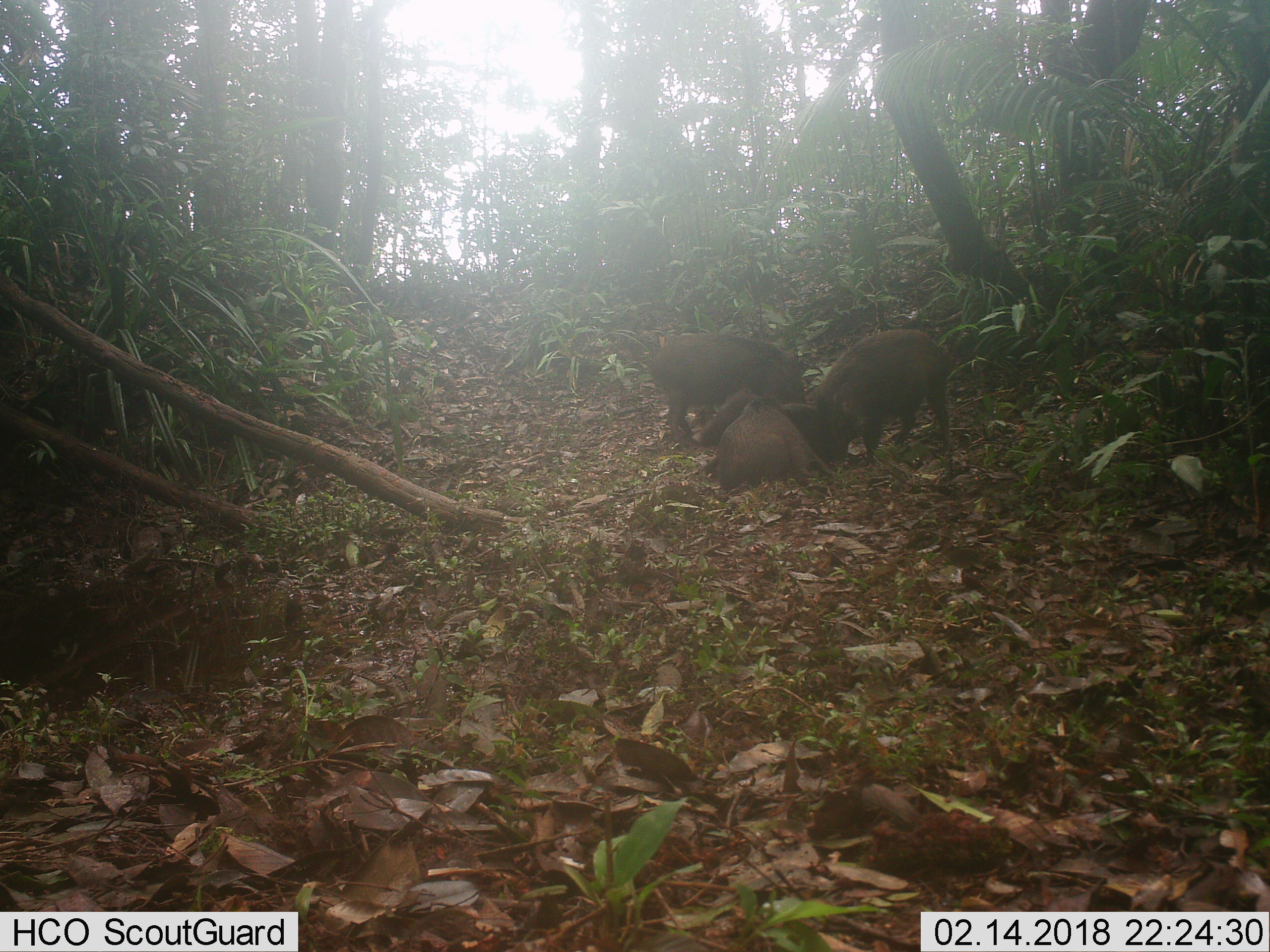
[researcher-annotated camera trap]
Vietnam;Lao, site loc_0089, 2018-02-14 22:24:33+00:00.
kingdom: Animalia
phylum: Chordata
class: Mammalia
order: Artiodactyla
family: Suidae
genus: Sus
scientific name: Sus scrofa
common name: eurasian wild pig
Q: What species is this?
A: Eurasian wild pig (Sus scrofa).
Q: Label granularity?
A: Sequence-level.